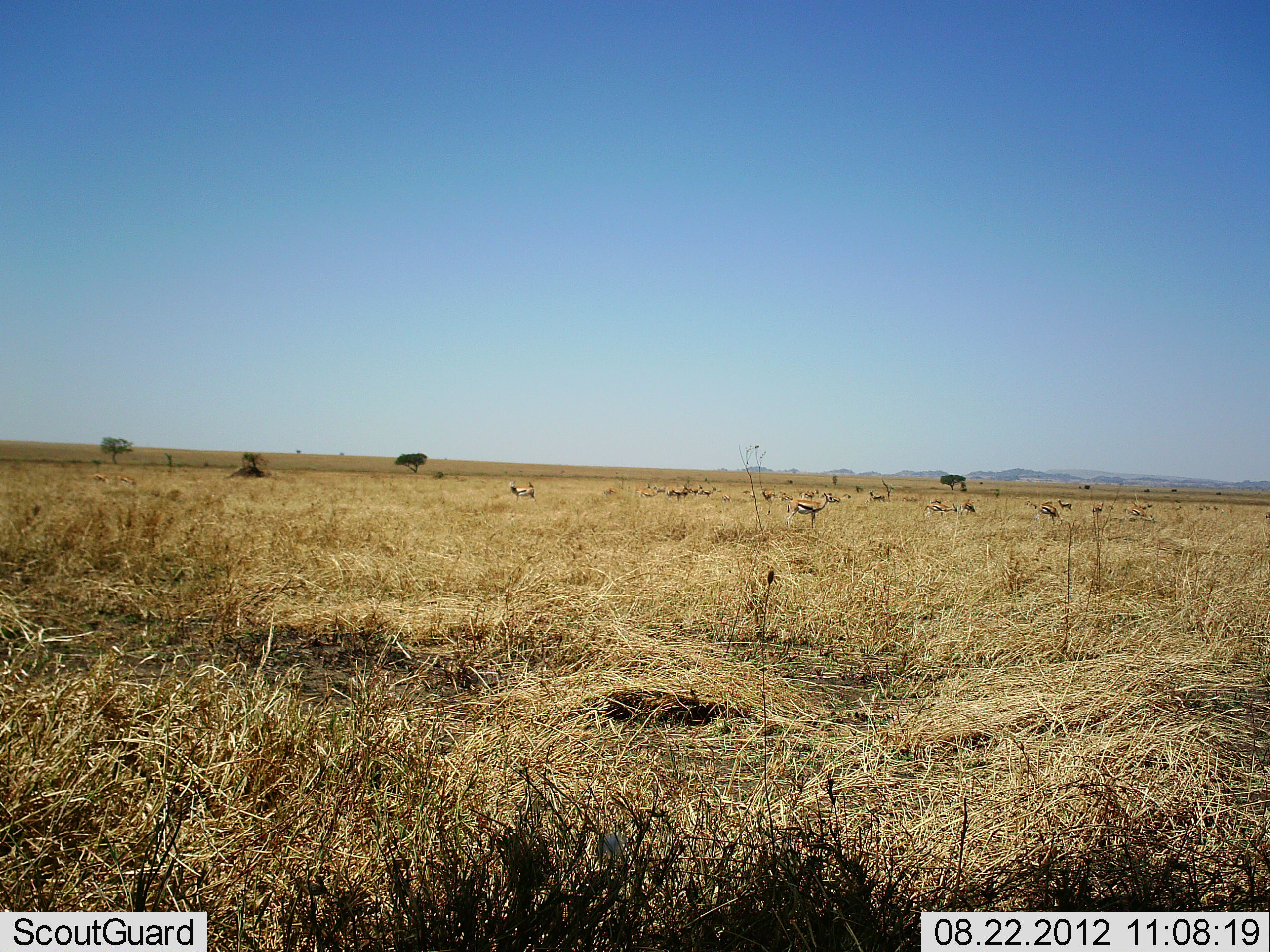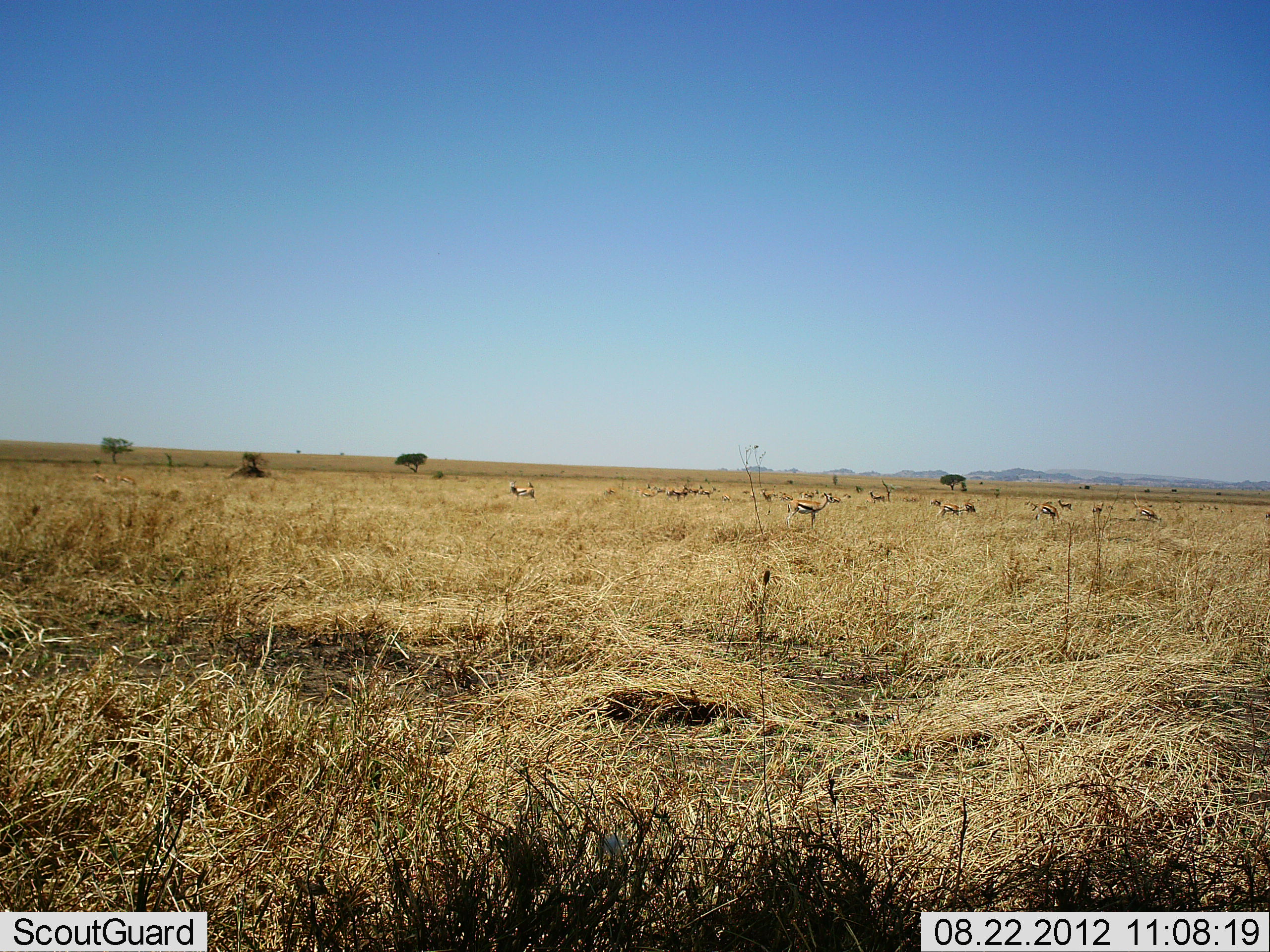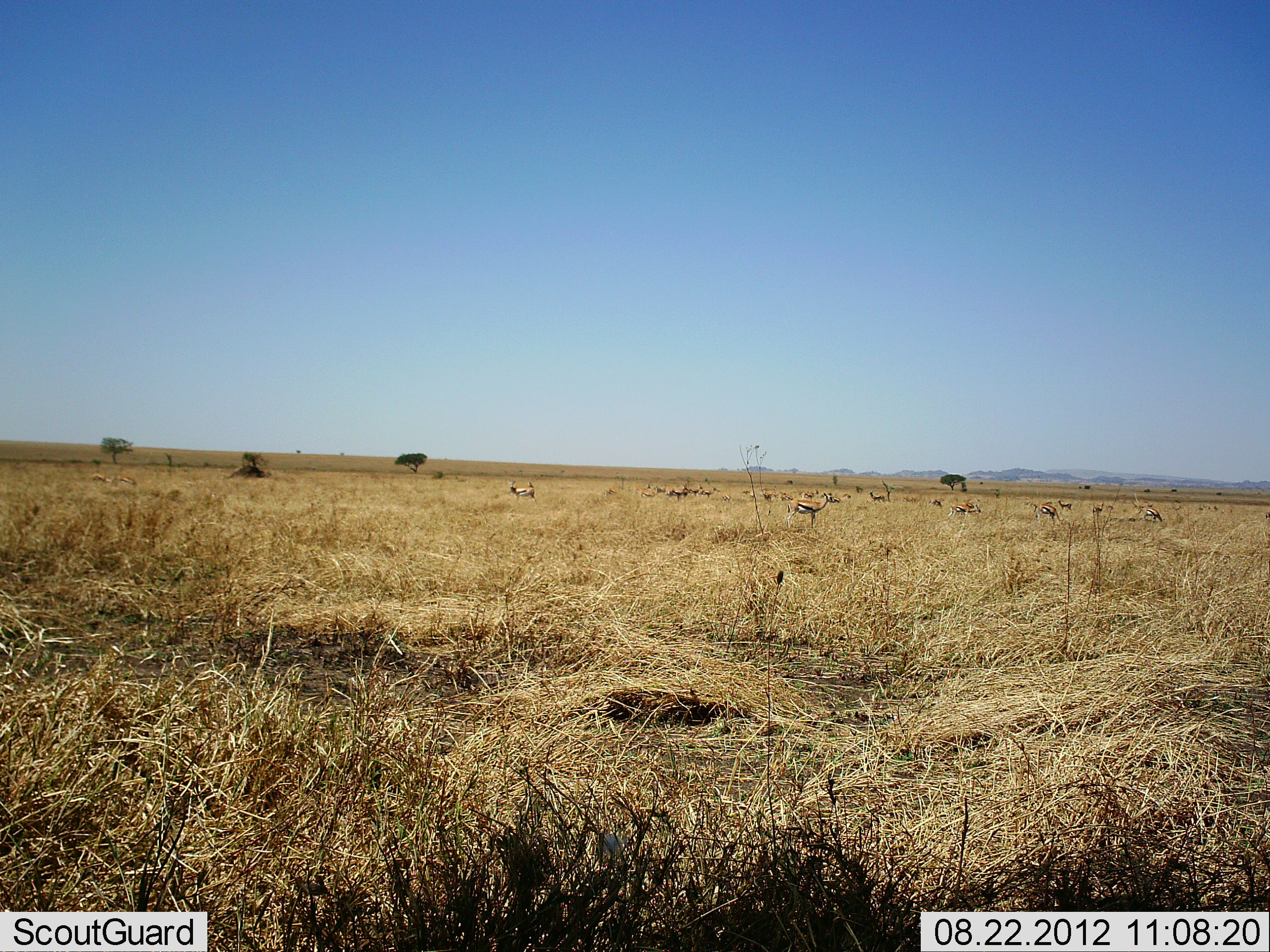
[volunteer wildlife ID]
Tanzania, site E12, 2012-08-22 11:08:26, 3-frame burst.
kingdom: Animalia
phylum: Chordata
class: Mammalia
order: Artiodactyla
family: Bovidae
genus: Eudorcas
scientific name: Eudorcas thomsonii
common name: thomson's gazelle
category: gazellethomsons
Gazellethomsons (thomson's gazelle) (Eudorcas thomsonii), count 11-50. Behavior (volunteer vote fractions): standing 90%, resting 20%, moving 30%, interacting 0%. Young present (vote fraction): 0%. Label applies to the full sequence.